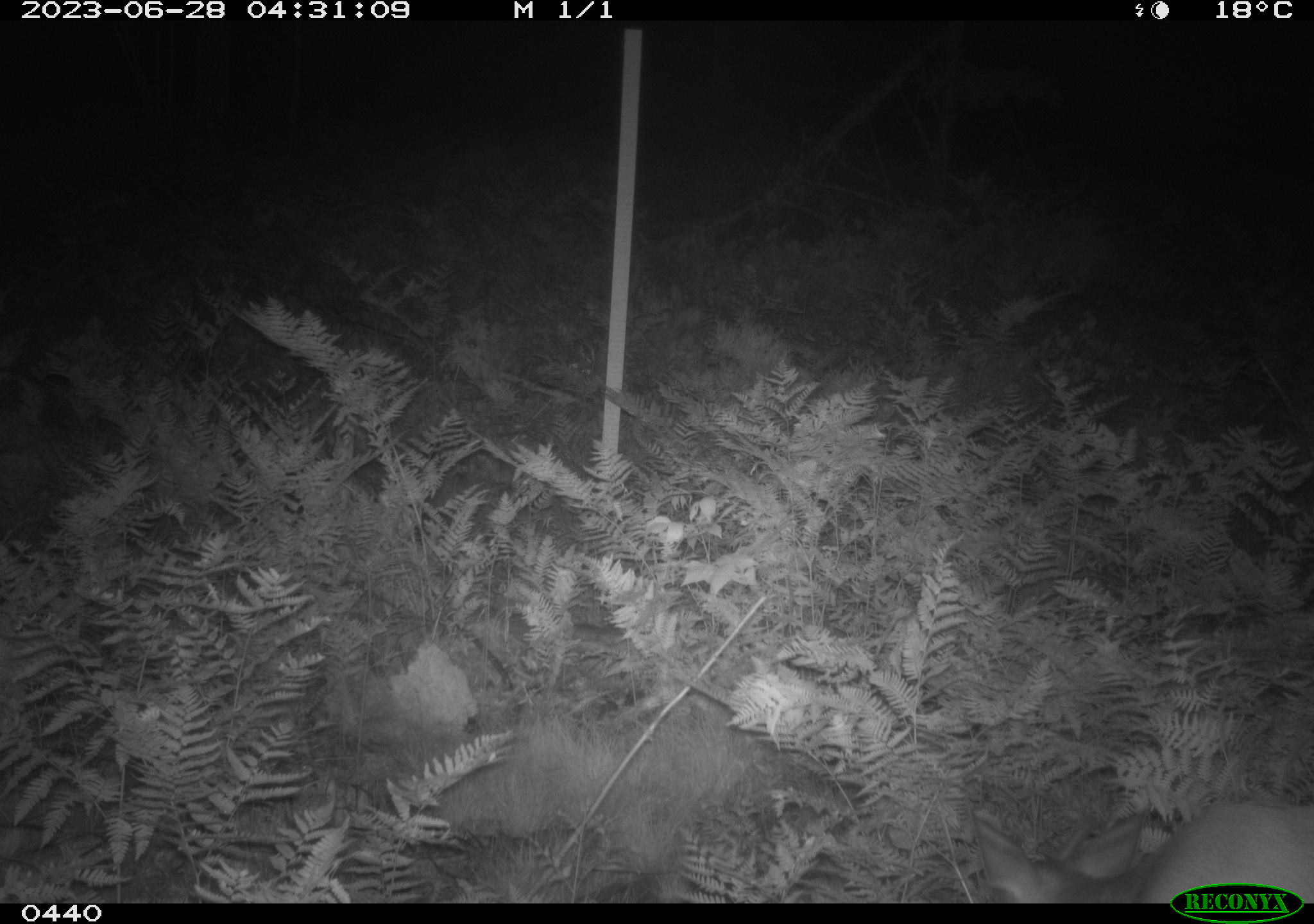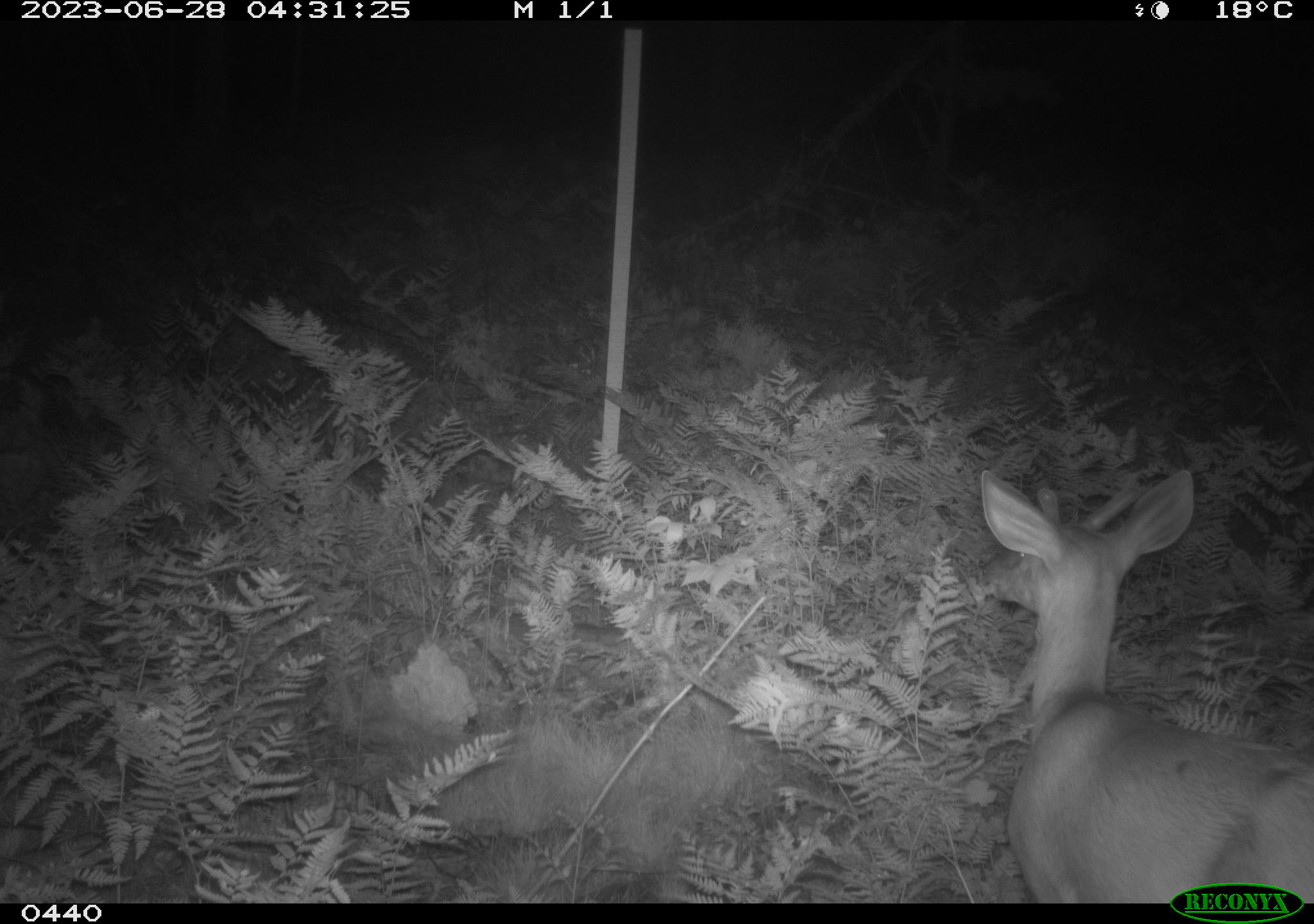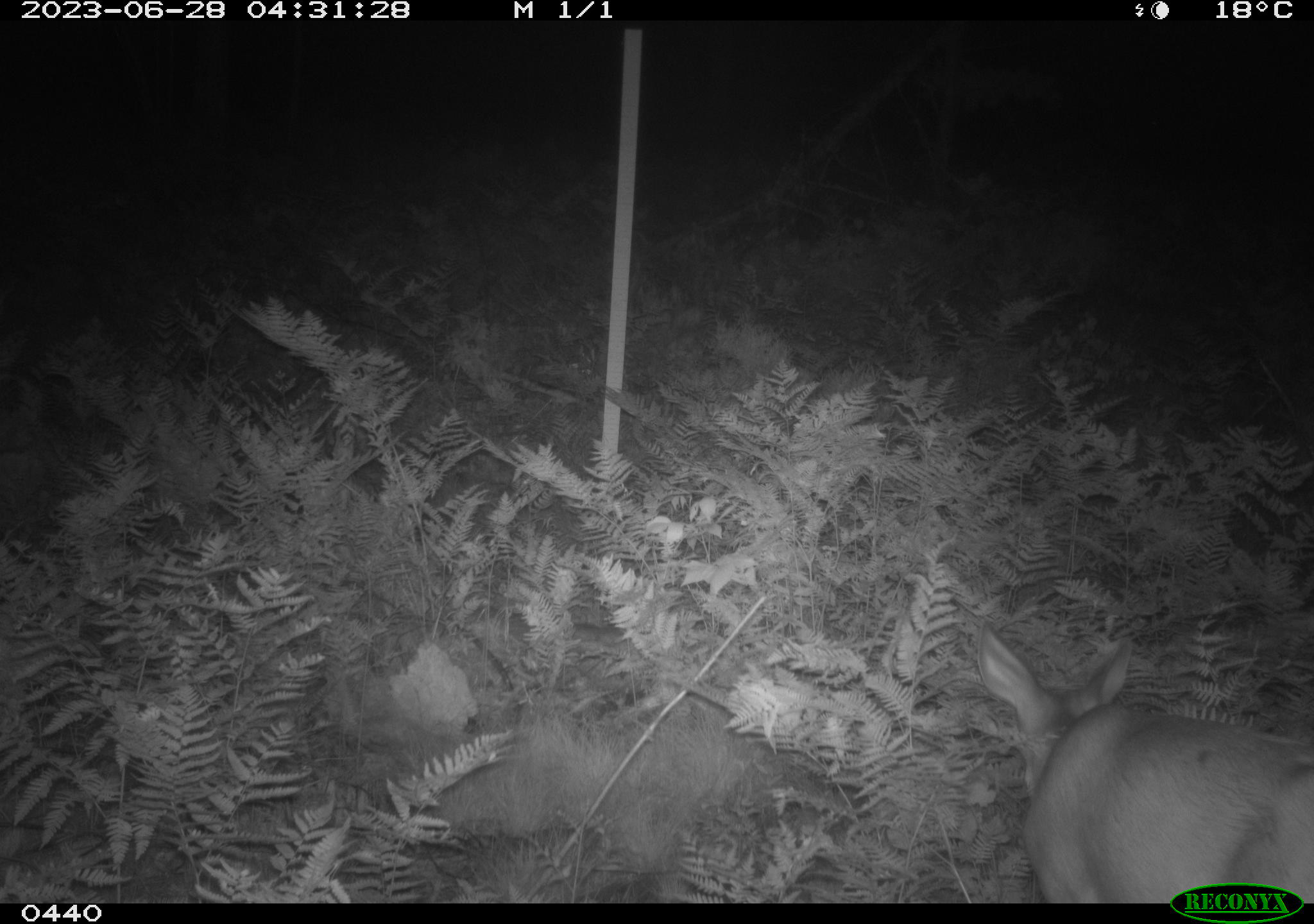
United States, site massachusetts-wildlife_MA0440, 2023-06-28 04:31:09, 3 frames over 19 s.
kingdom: Animalia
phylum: Chordata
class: Mammalia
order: Artiodactyla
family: Cervidae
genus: Odocoileus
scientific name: Odocoileus virginianus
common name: white-tailed deer